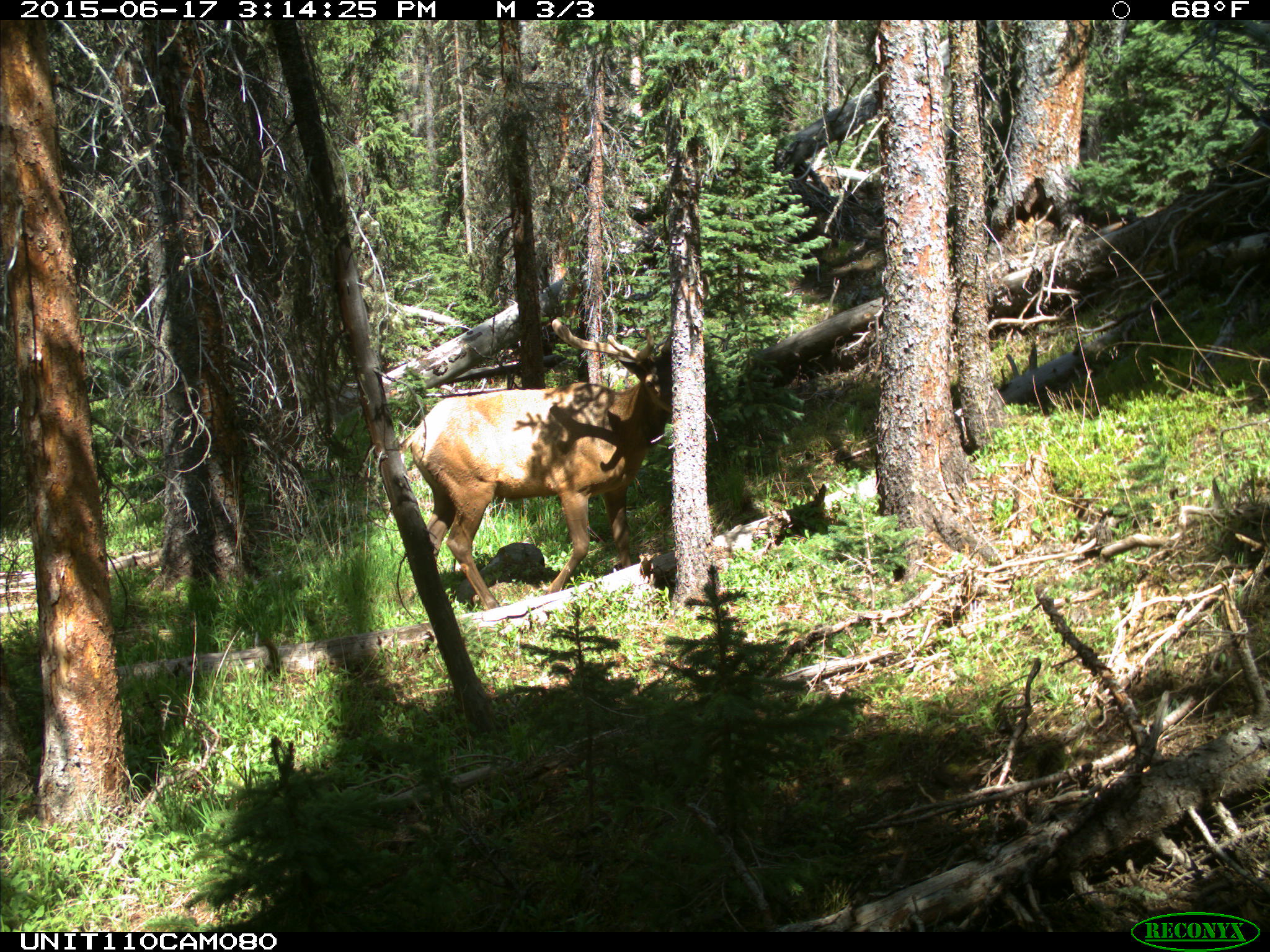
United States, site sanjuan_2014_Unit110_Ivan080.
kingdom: Animalia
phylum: Chordata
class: Mammalia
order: Artiodactyla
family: Cervidae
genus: Cervus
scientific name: Cervus elaphus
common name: red deer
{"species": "Cervus elaphus (red deer)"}